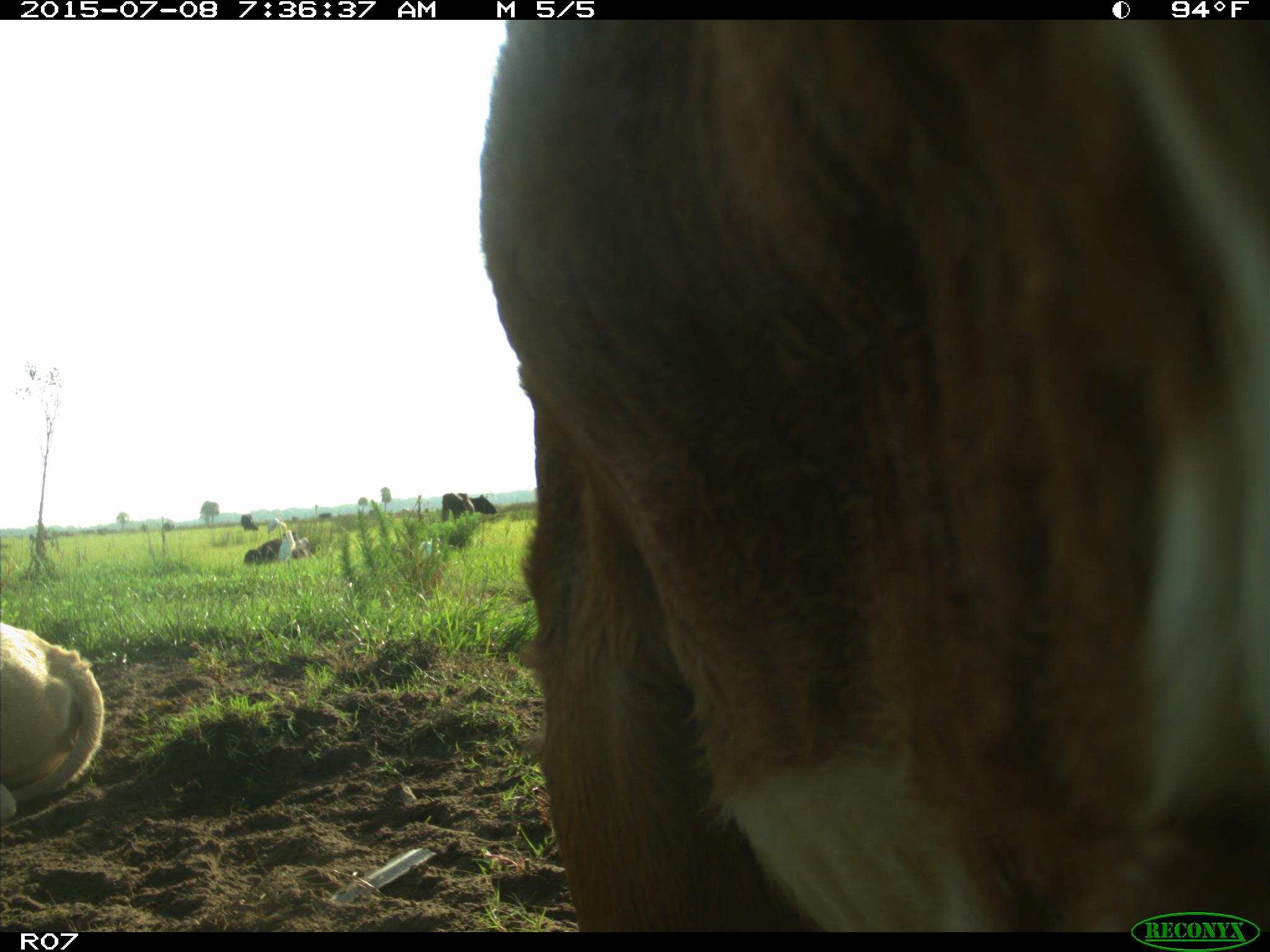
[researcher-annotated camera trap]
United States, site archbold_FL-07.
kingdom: Animalia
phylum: Chordata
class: Mammalia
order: Artiodactyla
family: Bovidae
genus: Bos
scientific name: Bos taurus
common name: domestic cow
Bos taurus (domestic cow).